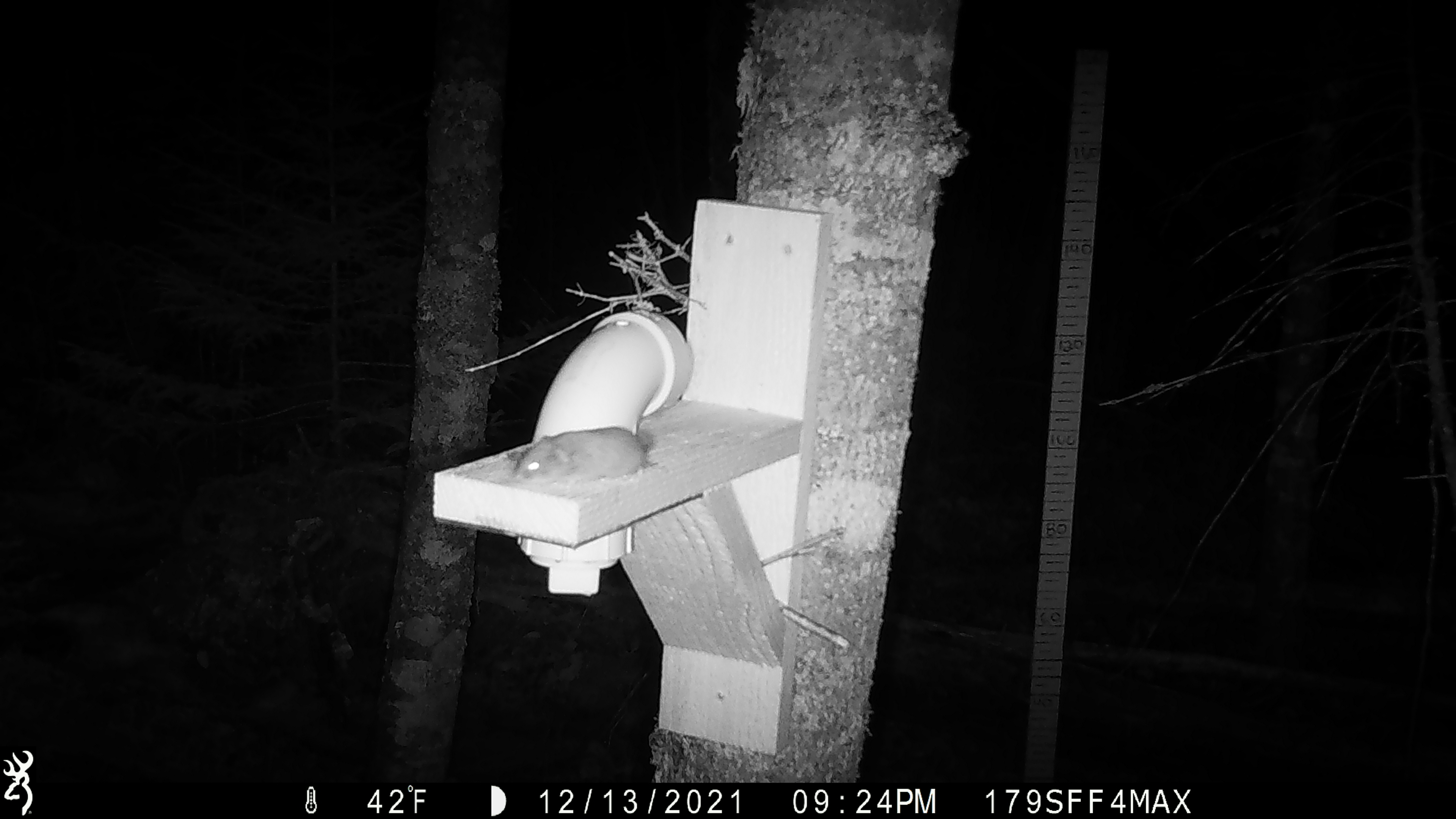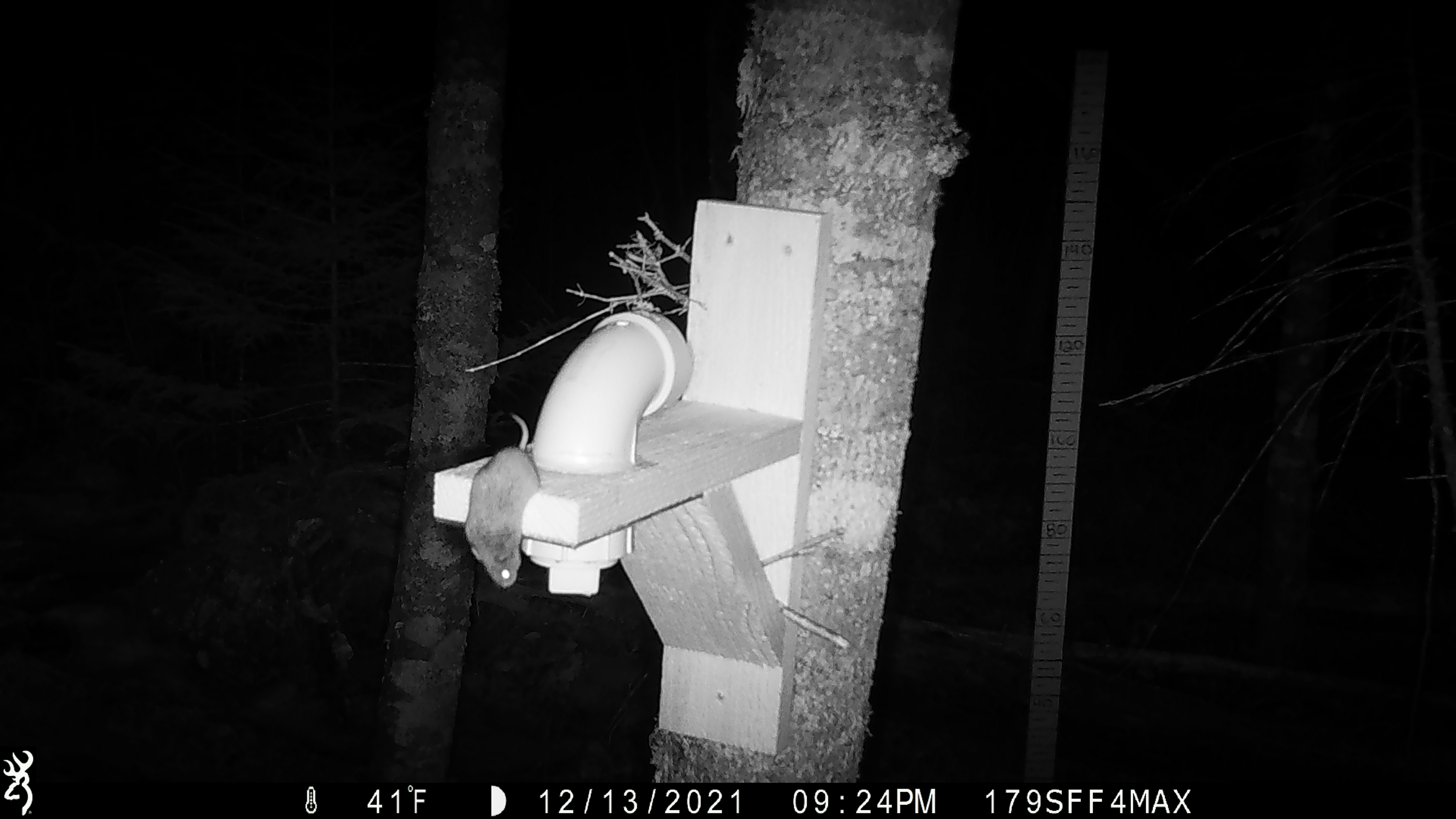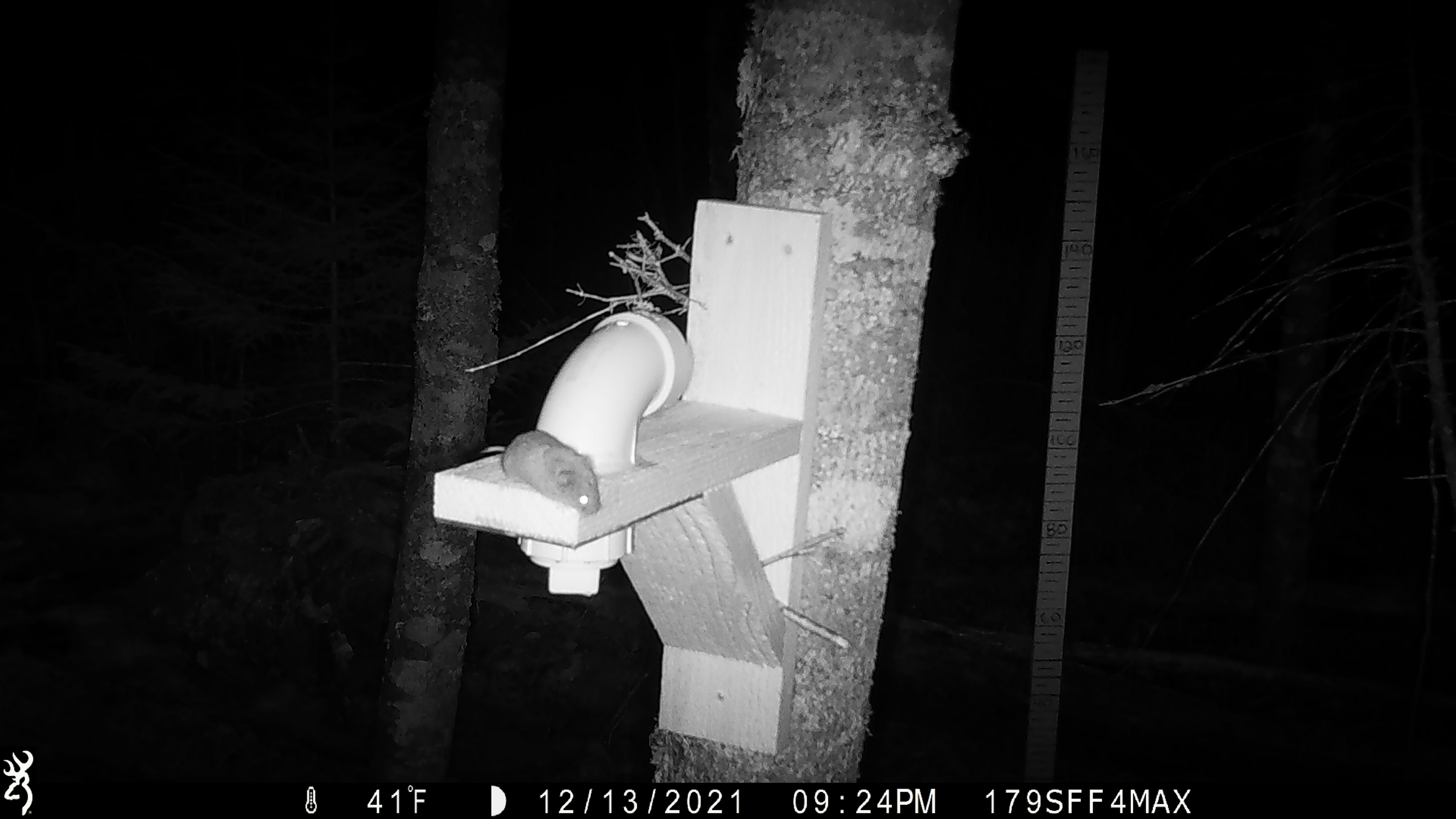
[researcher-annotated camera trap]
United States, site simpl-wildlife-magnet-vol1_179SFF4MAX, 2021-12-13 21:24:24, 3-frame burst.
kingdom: Animalia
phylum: Chordata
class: Mammalia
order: Rodentia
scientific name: Rodentia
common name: mouse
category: mouse sp.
Mouse sp. (mouse) (Rodentia).